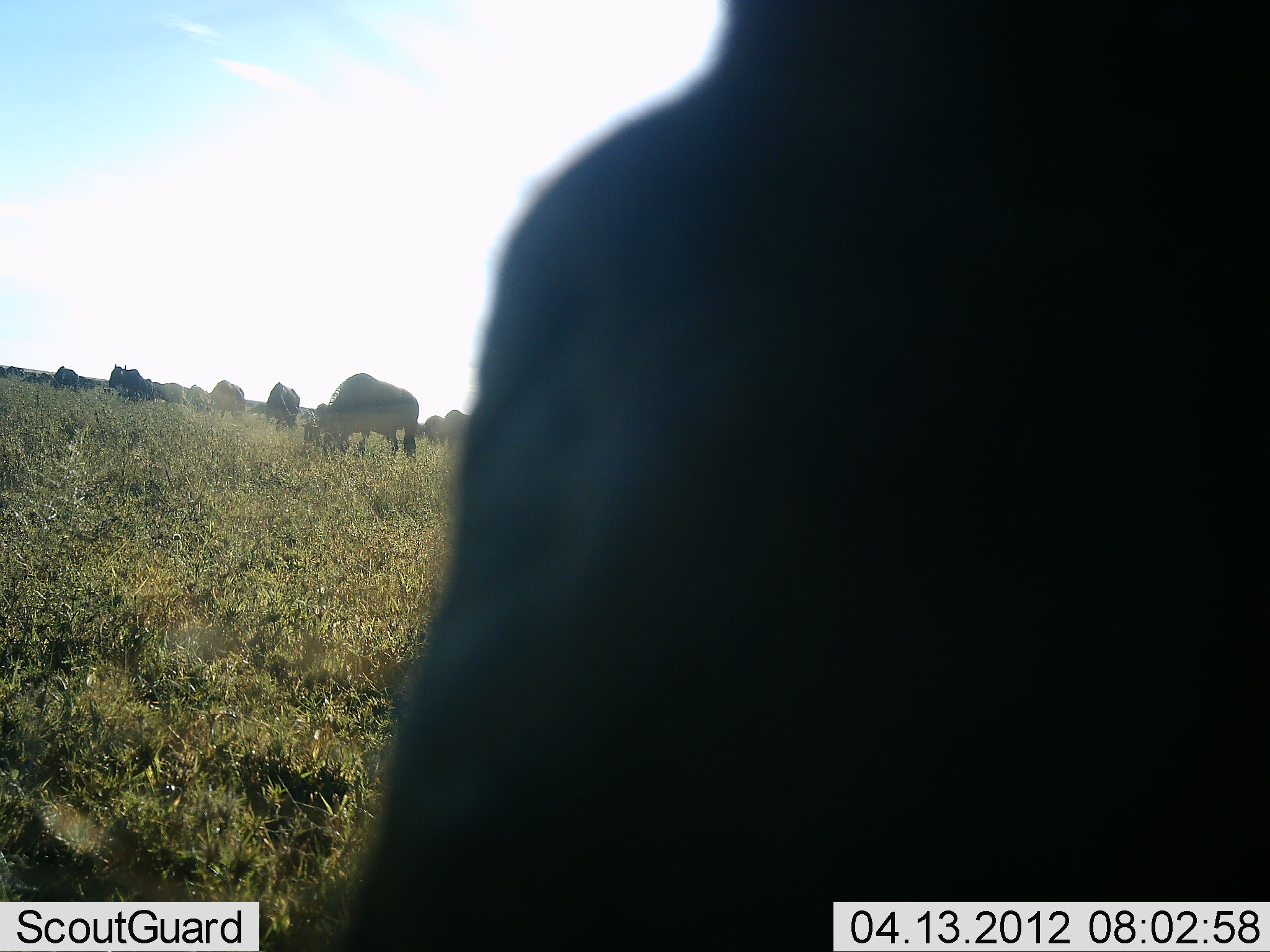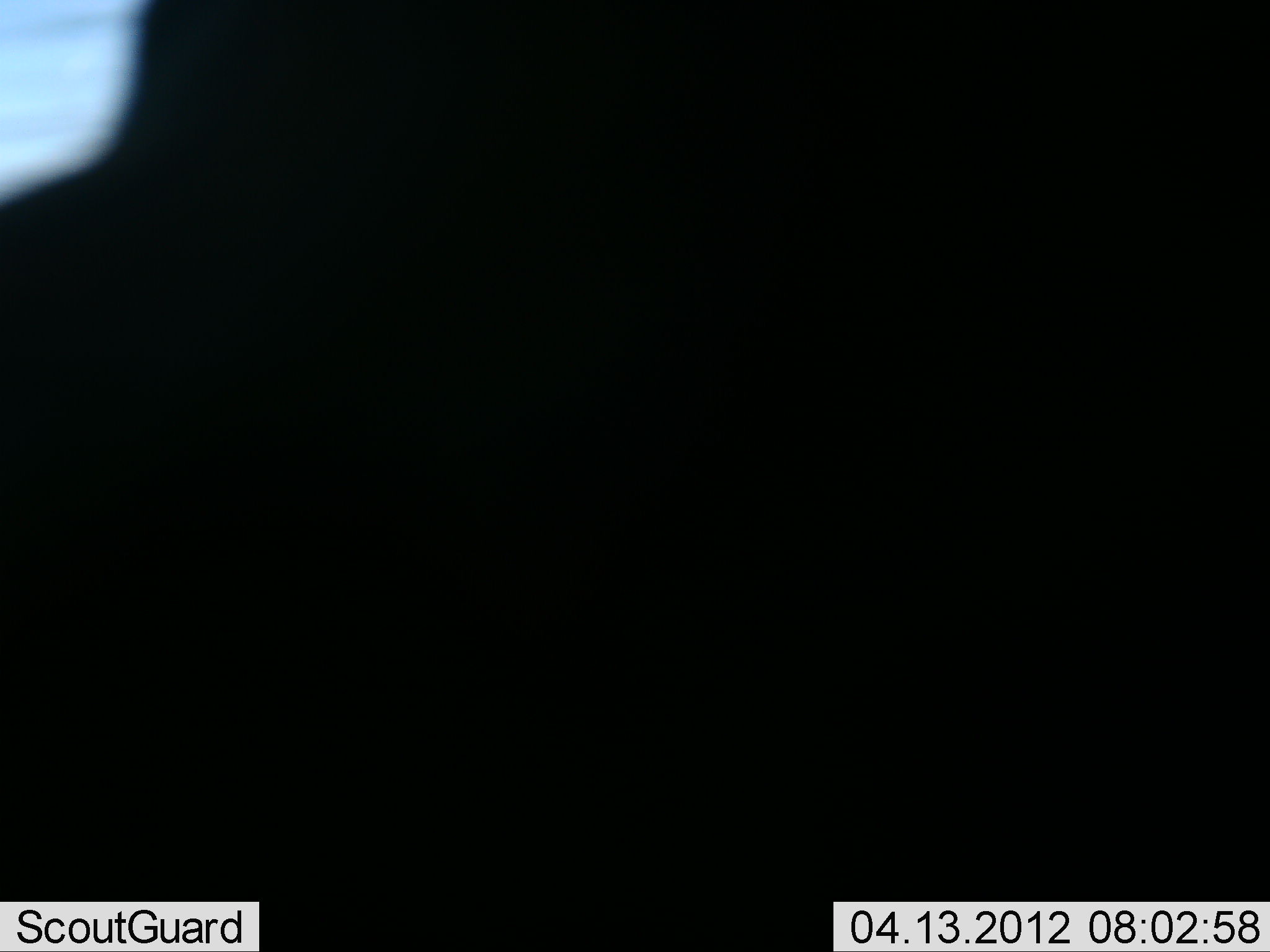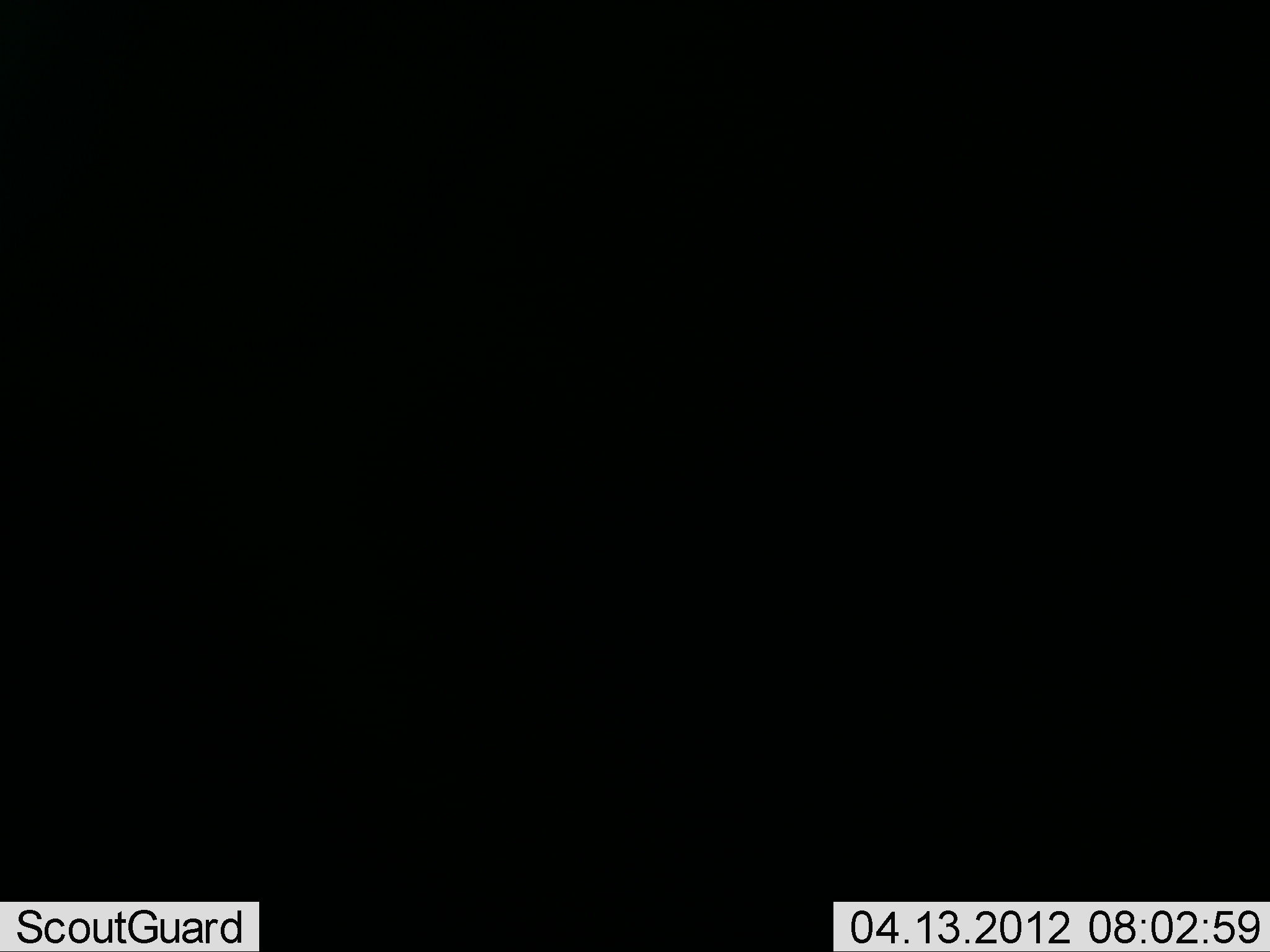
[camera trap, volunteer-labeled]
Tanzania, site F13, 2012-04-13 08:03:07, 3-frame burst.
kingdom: Animalia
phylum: Chordata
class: Mammalia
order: Artiodactyla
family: Bovidae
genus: Connochaetes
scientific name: Connochaetes taurinus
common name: blue wildebeest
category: wildebeest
Wildebeest (blue wildebeest) (Connochaetes taurinus), count 11-50. Behavior (volunteer vote fractions): standing 48%, resting 5%, moving 33%, interacting 5%. Young present (vote fraction): 0%. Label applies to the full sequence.